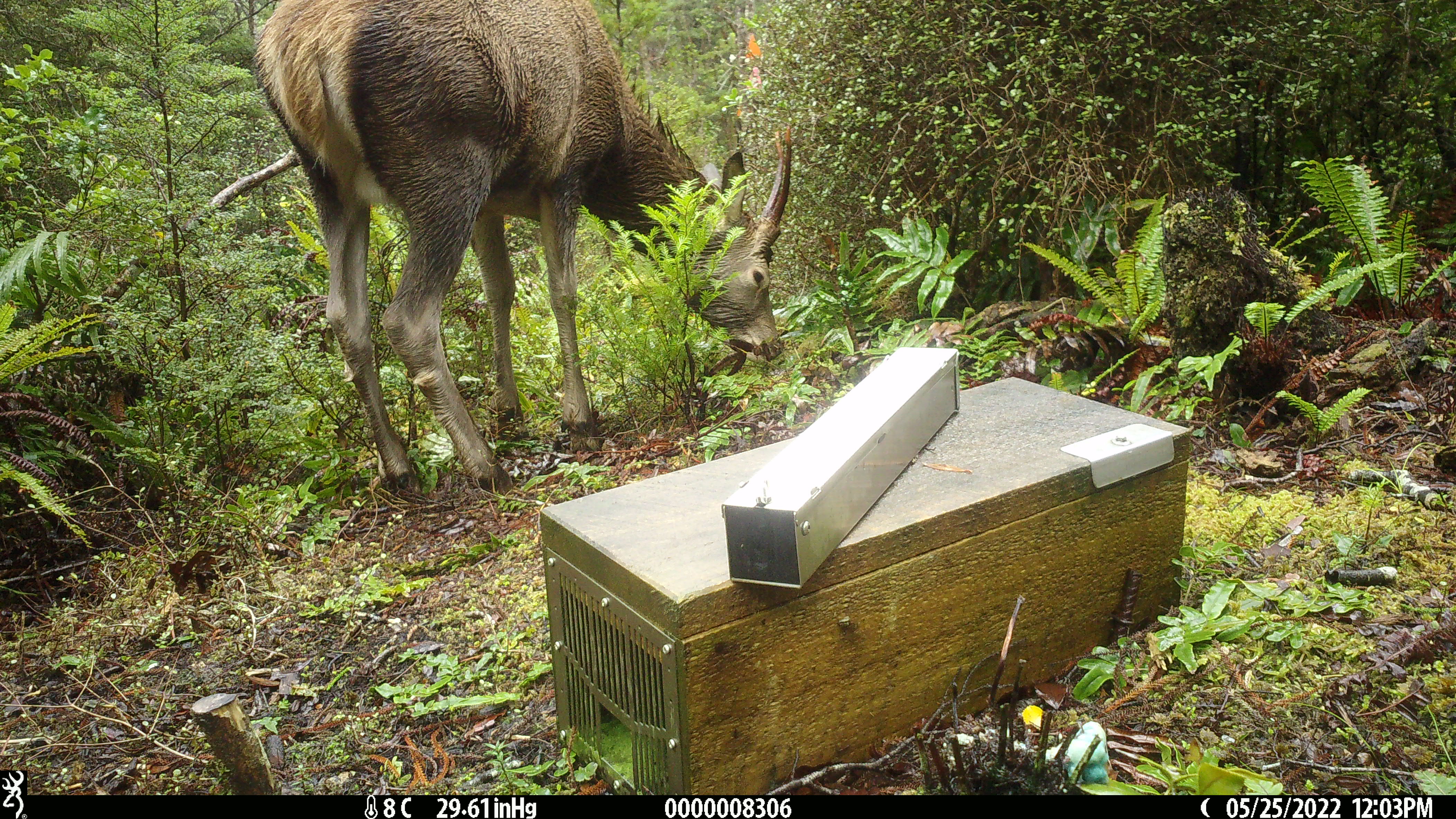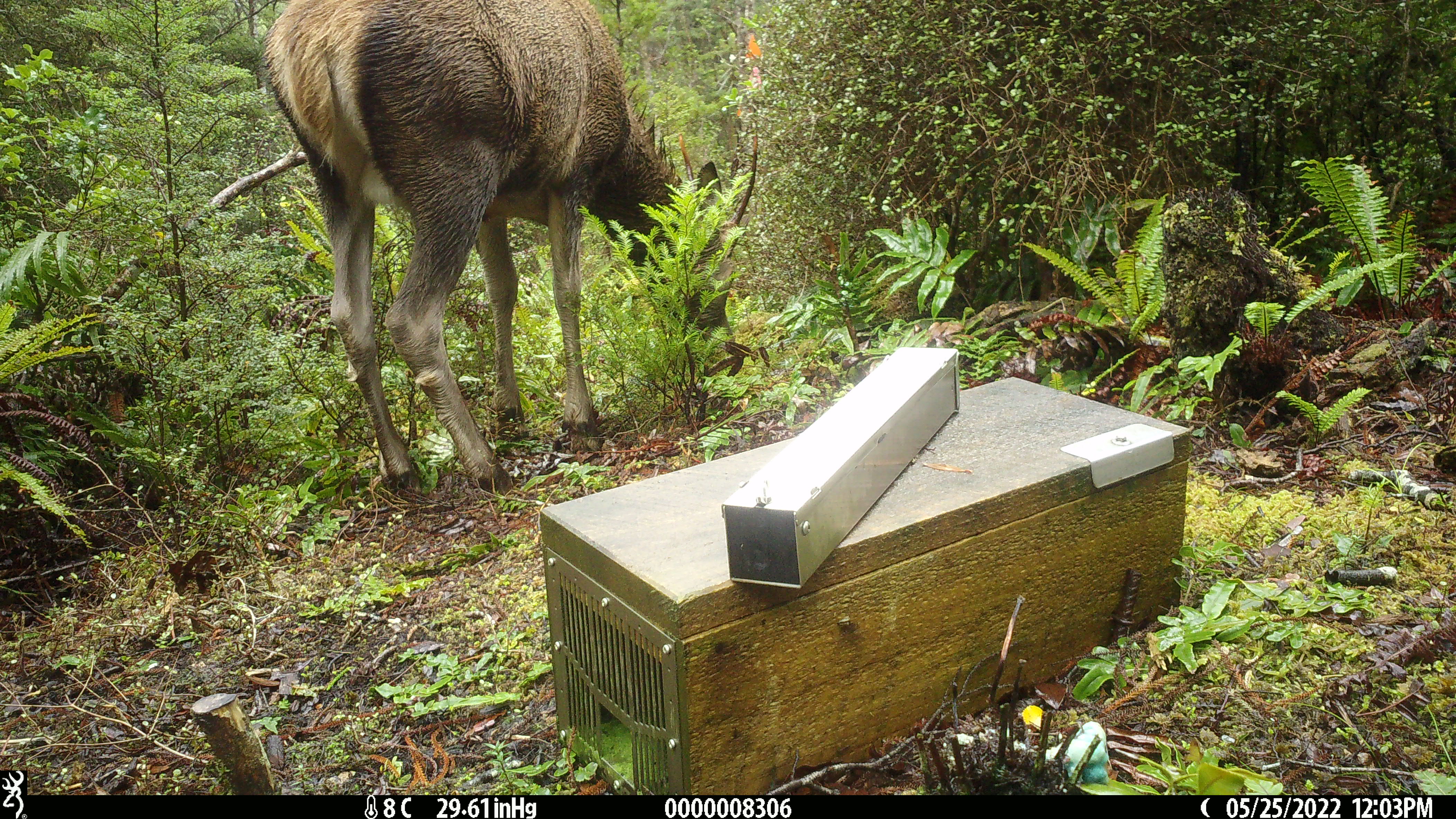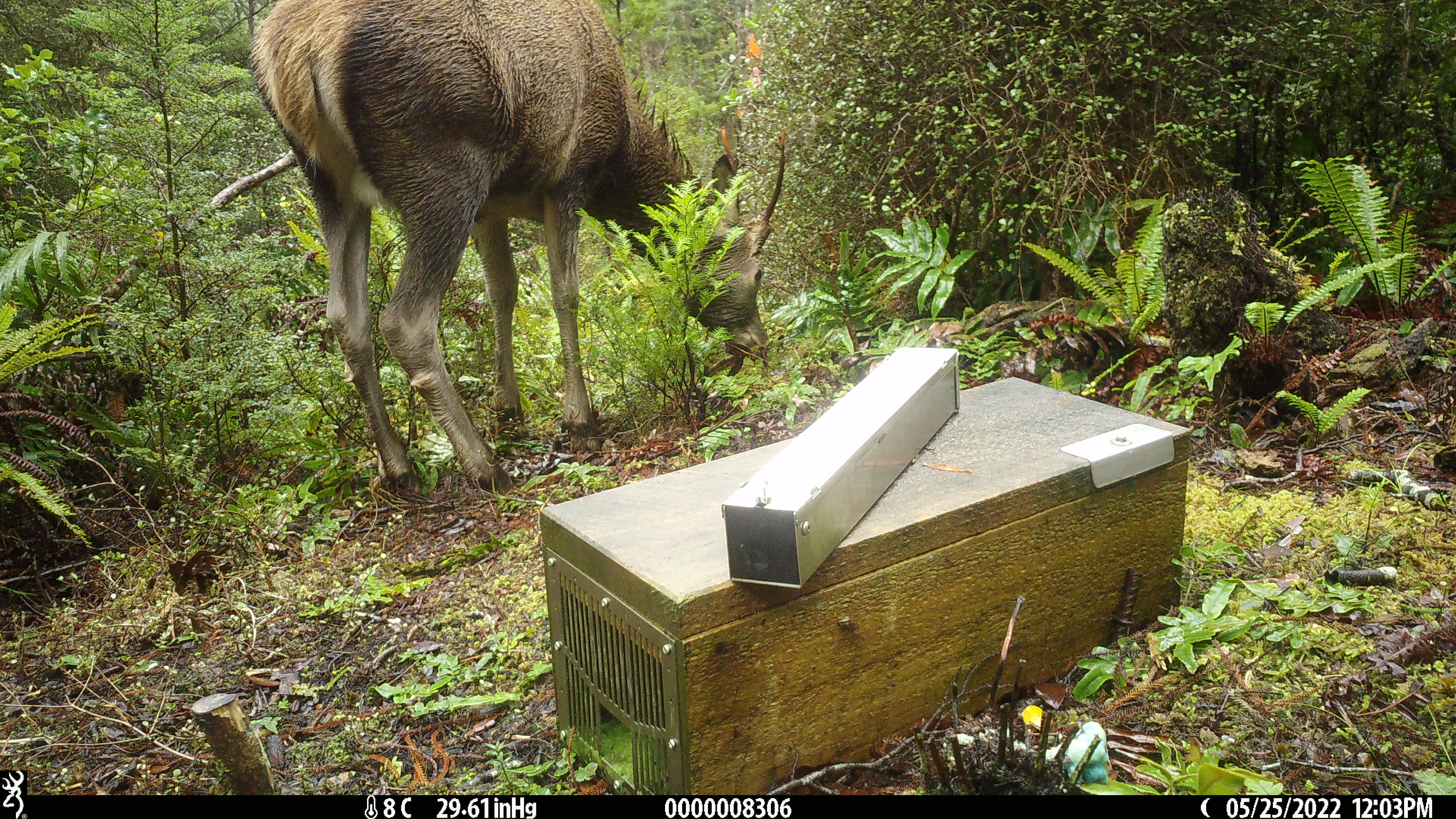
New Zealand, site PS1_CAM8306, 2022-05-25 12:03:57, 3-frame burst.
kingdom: Animalia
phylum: Chordata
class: Mammalia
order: Artiodactyla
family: Cervidae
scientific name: Cervidae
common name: deer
Deer (Cervidae).